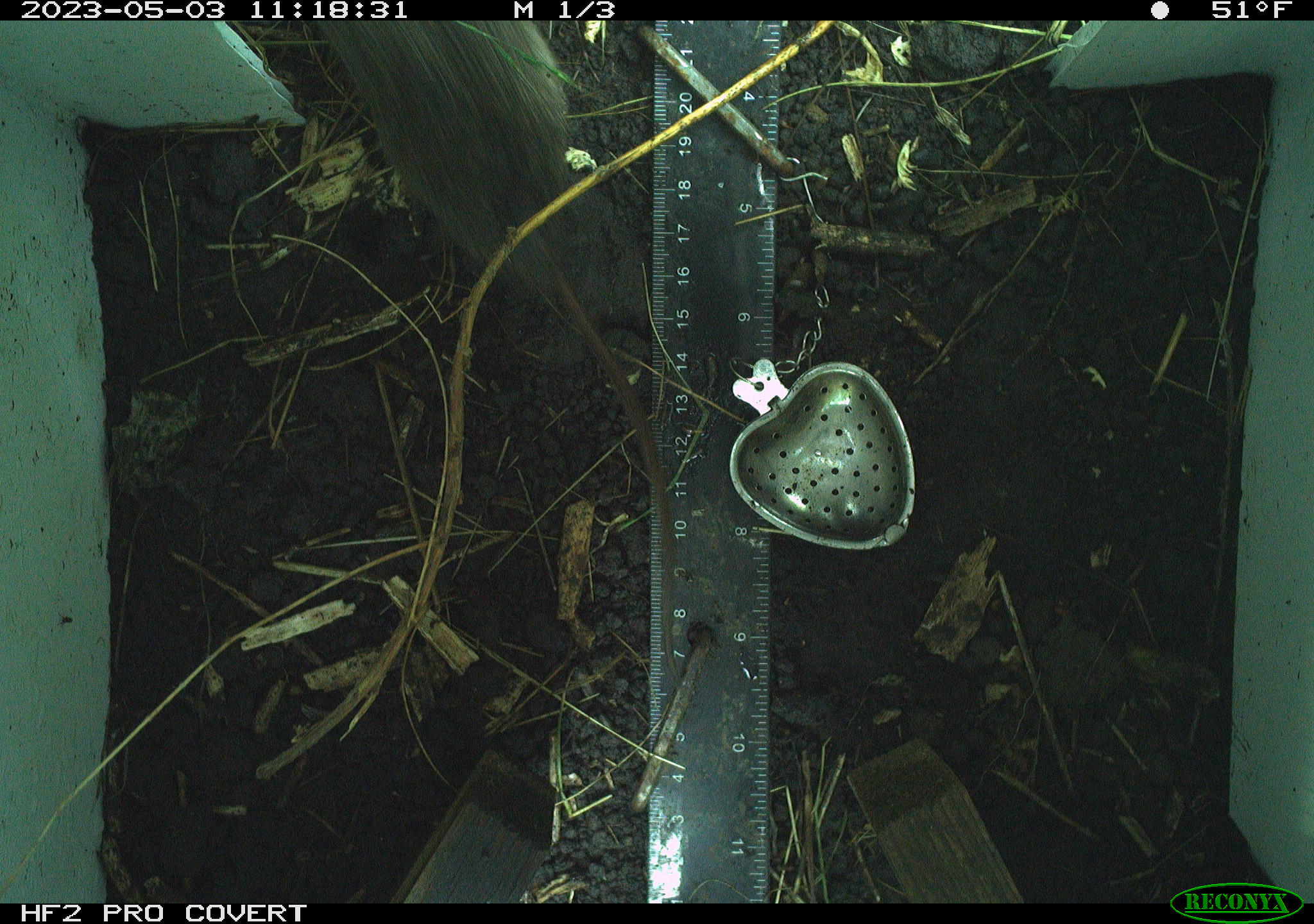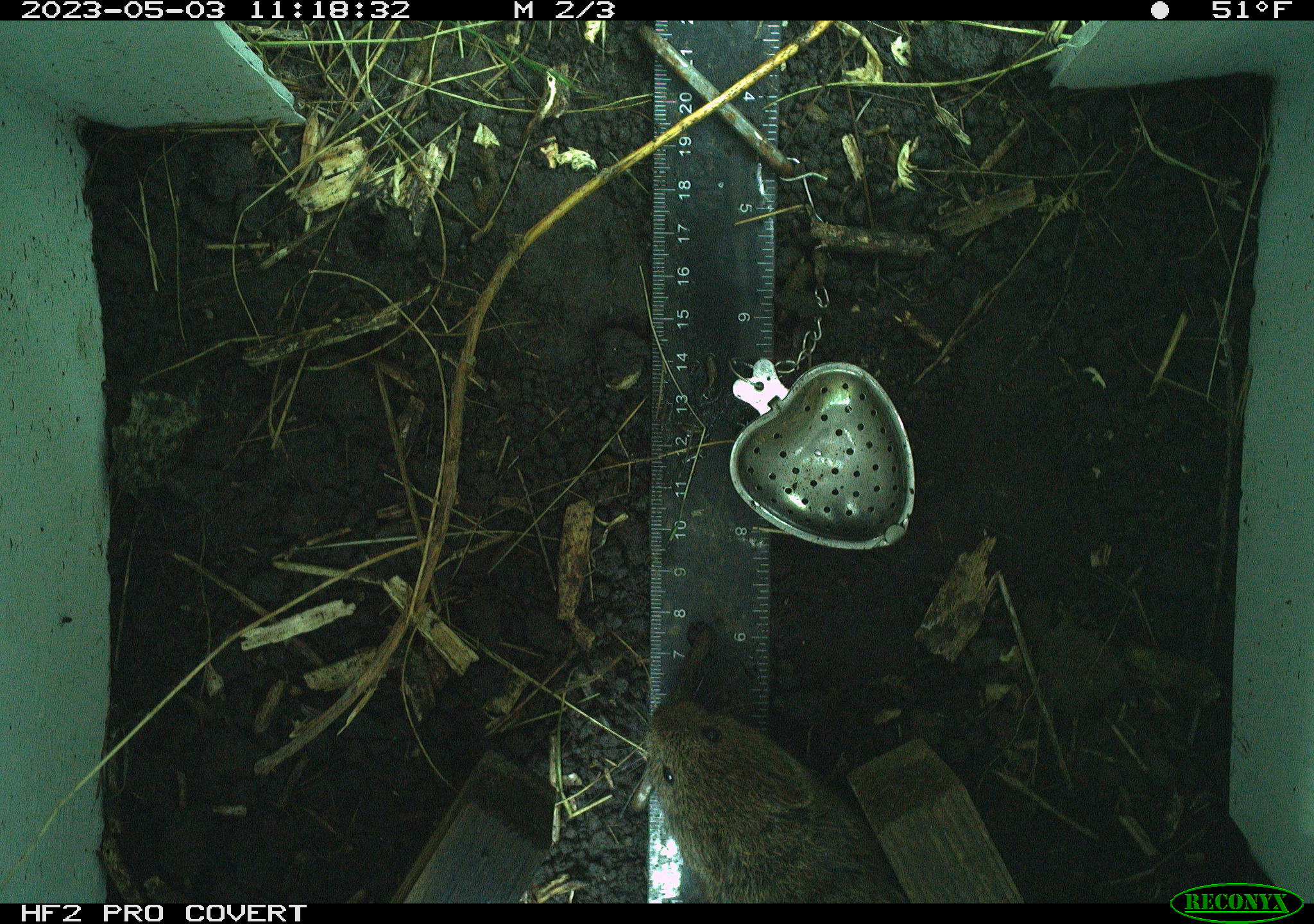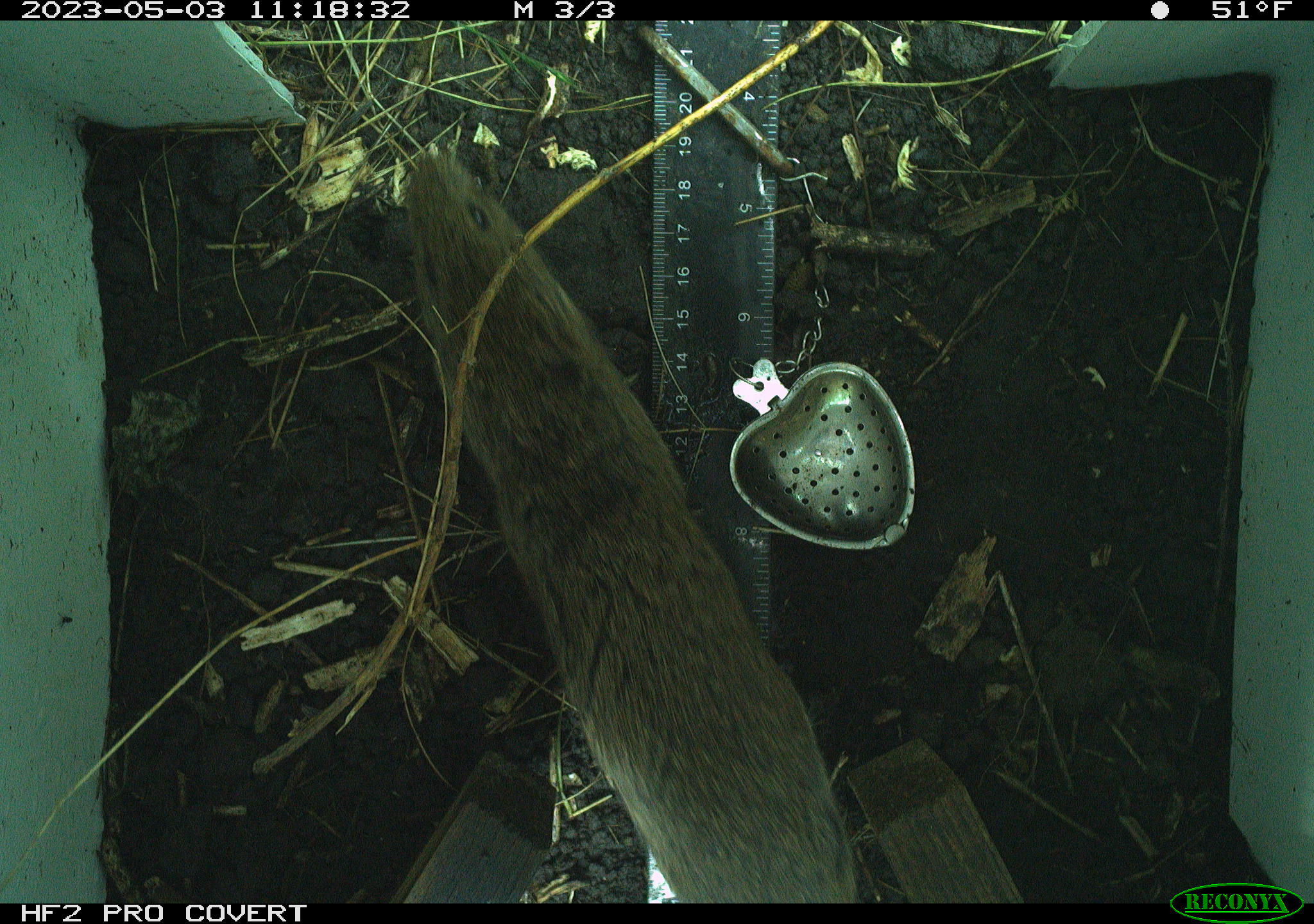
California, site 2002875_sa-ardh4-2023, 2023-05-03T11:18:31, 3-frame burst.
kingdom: Animalia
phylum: Chordata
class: Mammalia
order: Rodentia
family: Cricetidae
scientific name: Arvicolinae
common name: voles, lemmings, and muskrats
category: arvicolinae subfamily